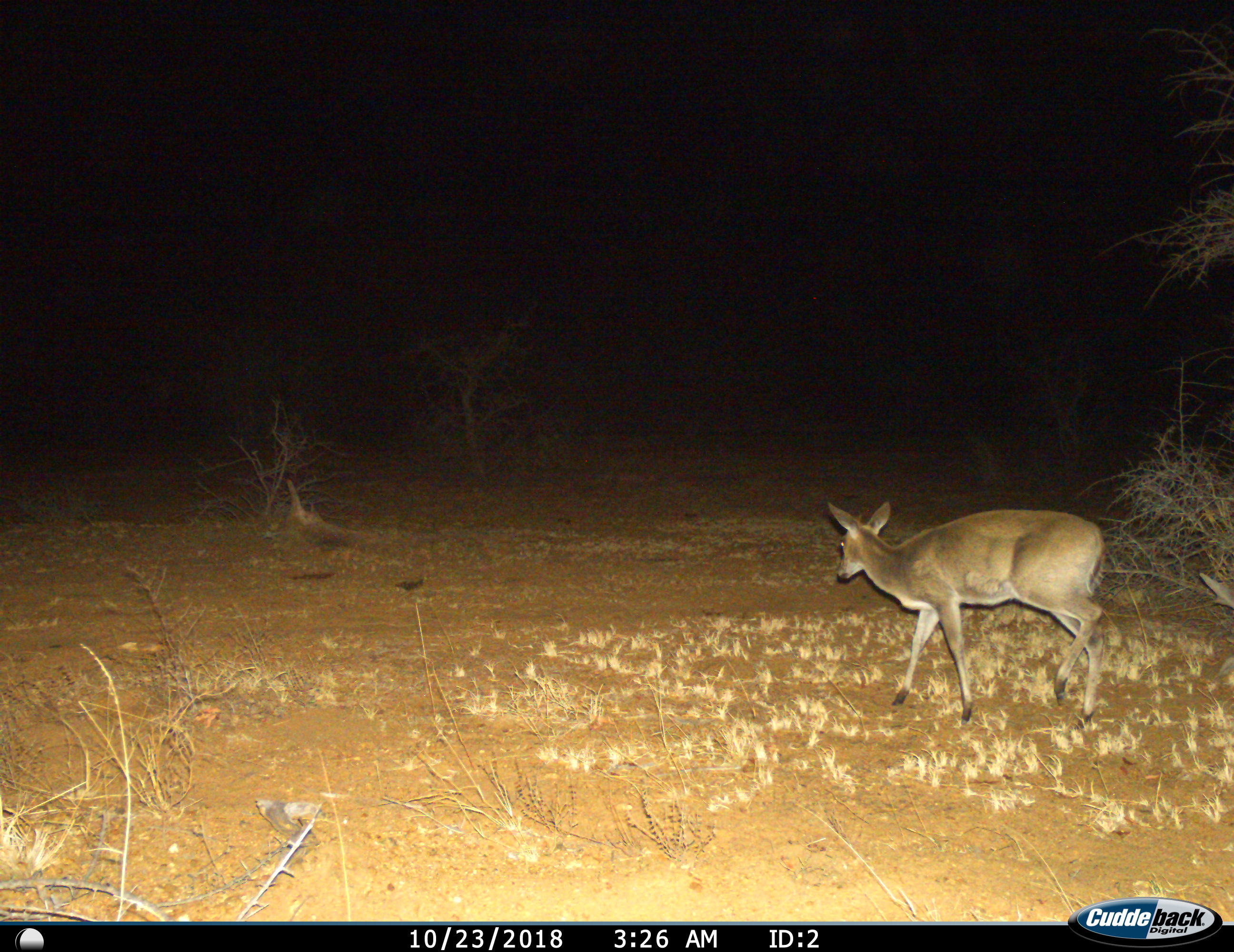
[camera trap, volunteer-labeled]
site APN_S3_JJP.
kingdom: Animalia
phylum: Chordata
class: Mammalia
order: Artiodactyla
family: Bovidae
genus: Sylvicapra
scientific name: Sylvicapra grimmia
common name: common duiker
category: duikercommongrey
Duikercommongrey (common duiker) (Sylvicapra grimmia), count 1. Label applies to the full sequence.